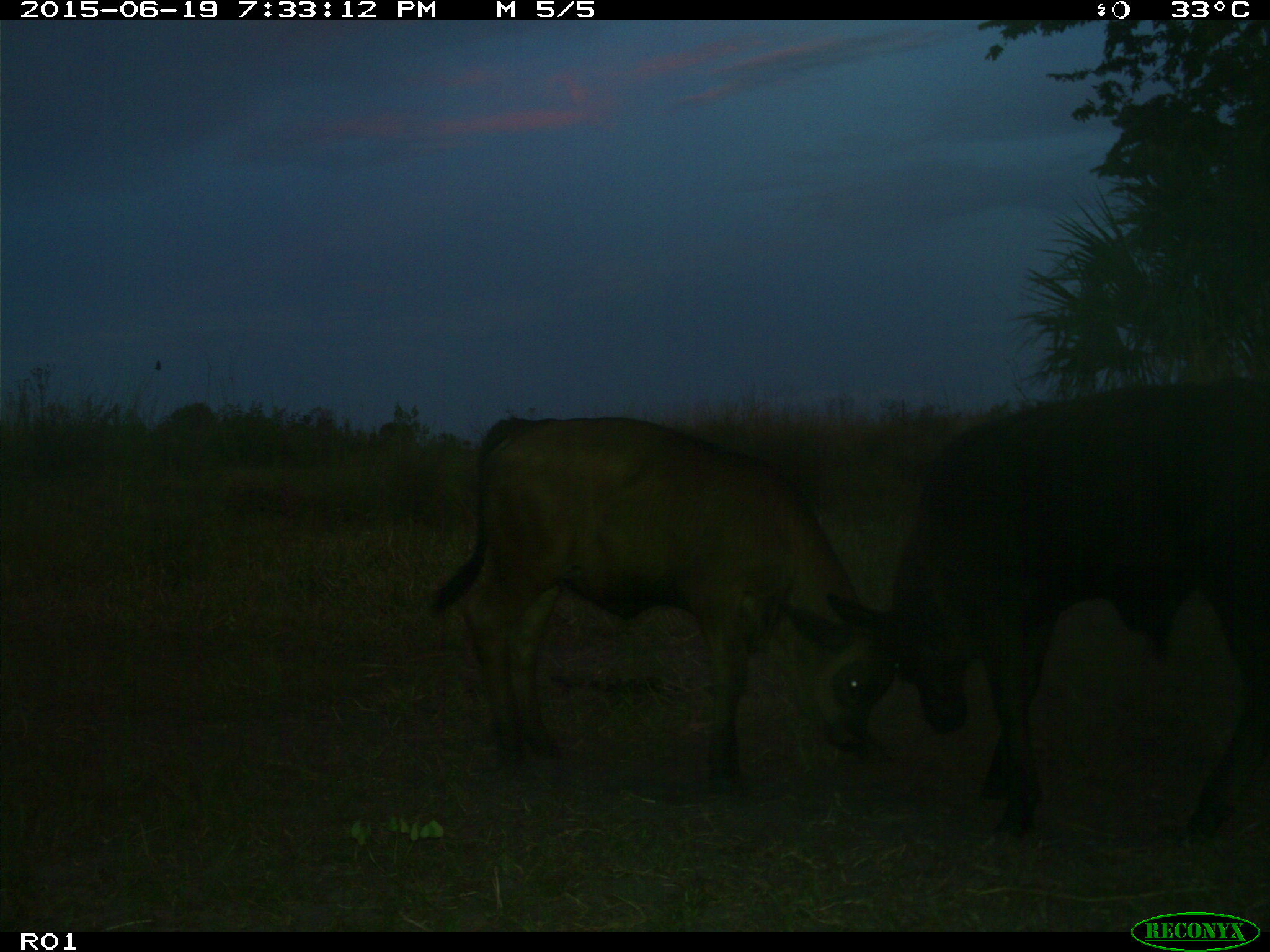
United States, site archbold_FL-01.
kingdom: Animalia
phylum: Chordata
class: Mammalia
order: Artiodactyla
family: Bovidae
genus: Bos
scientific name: Bos taurus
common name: domestic cow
Bos taurus (domestic cow).